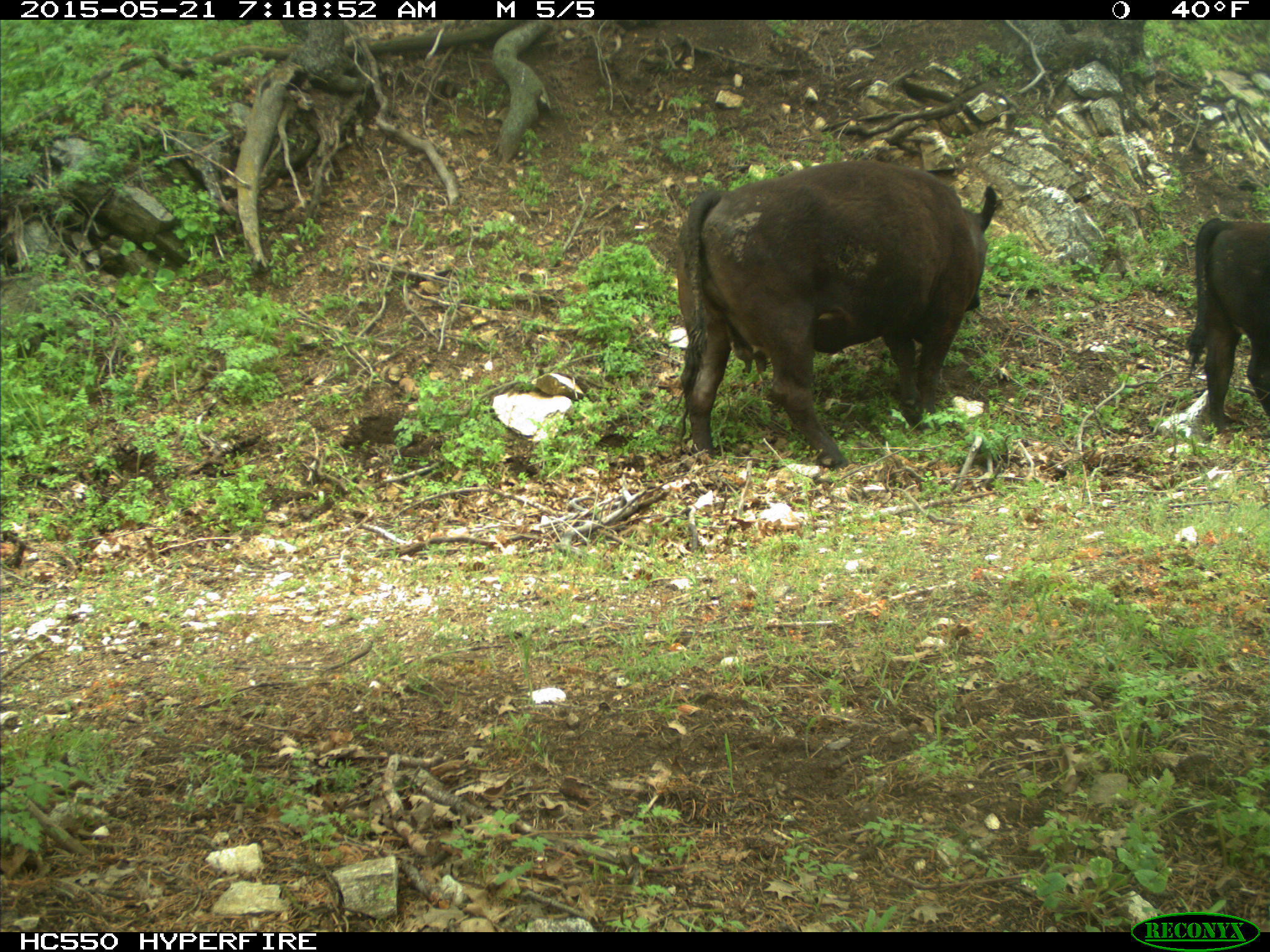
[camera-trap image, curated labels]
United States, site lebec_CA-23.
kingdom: Animalia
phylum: Chordata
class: Mammalia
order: Artiodactyla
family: Bovidae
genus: Bos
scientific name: Bos taurus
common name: domestic cow